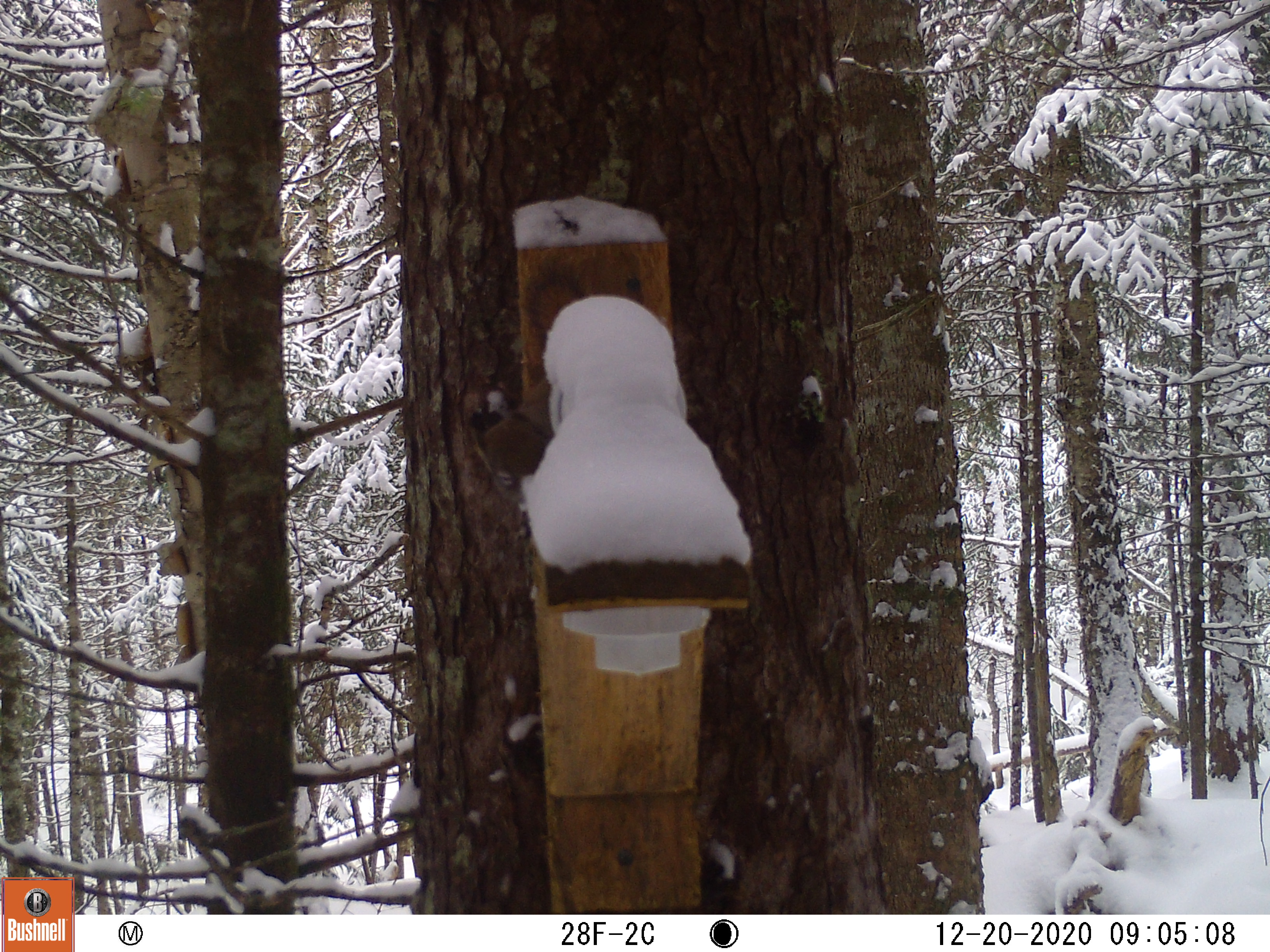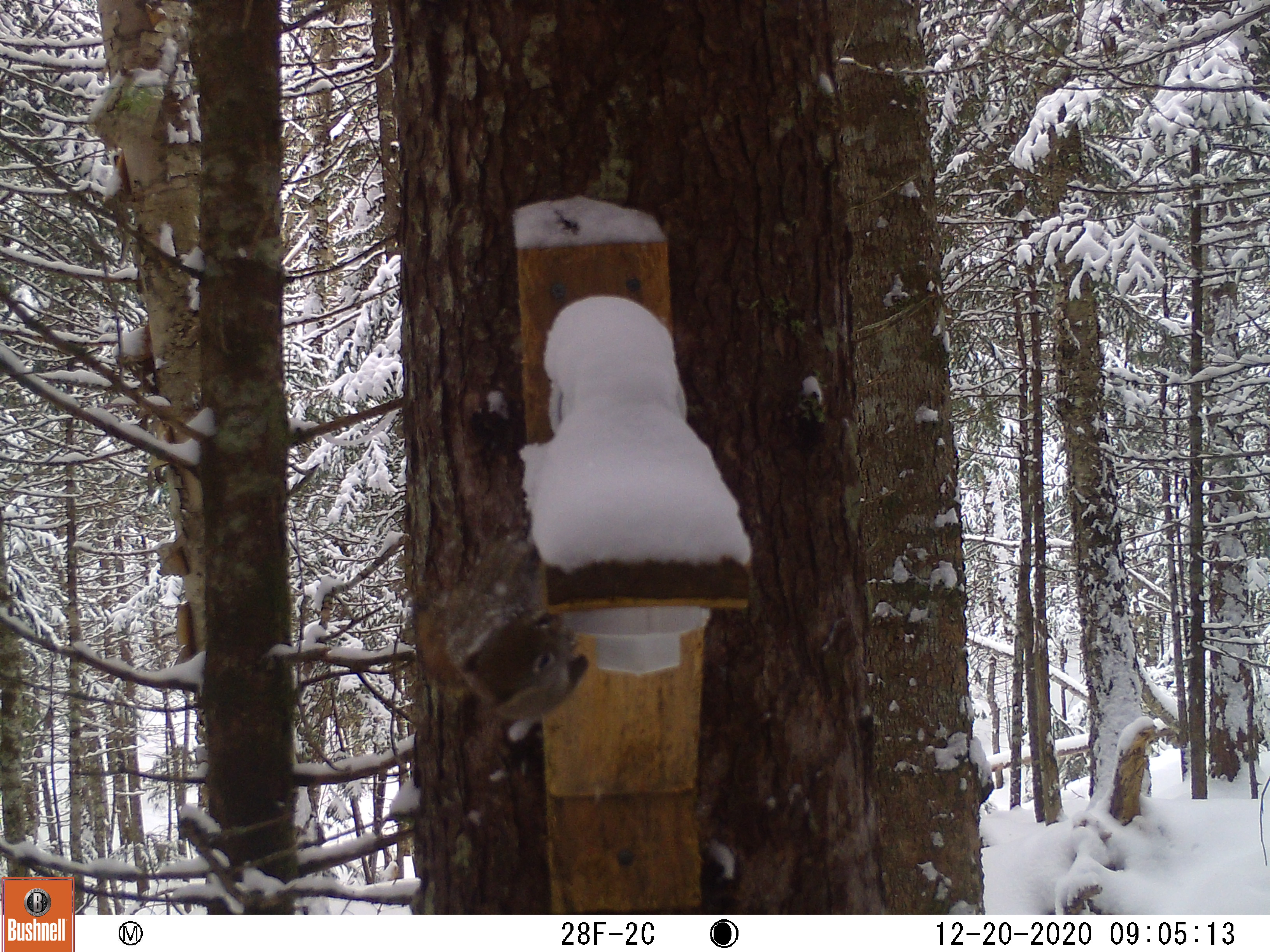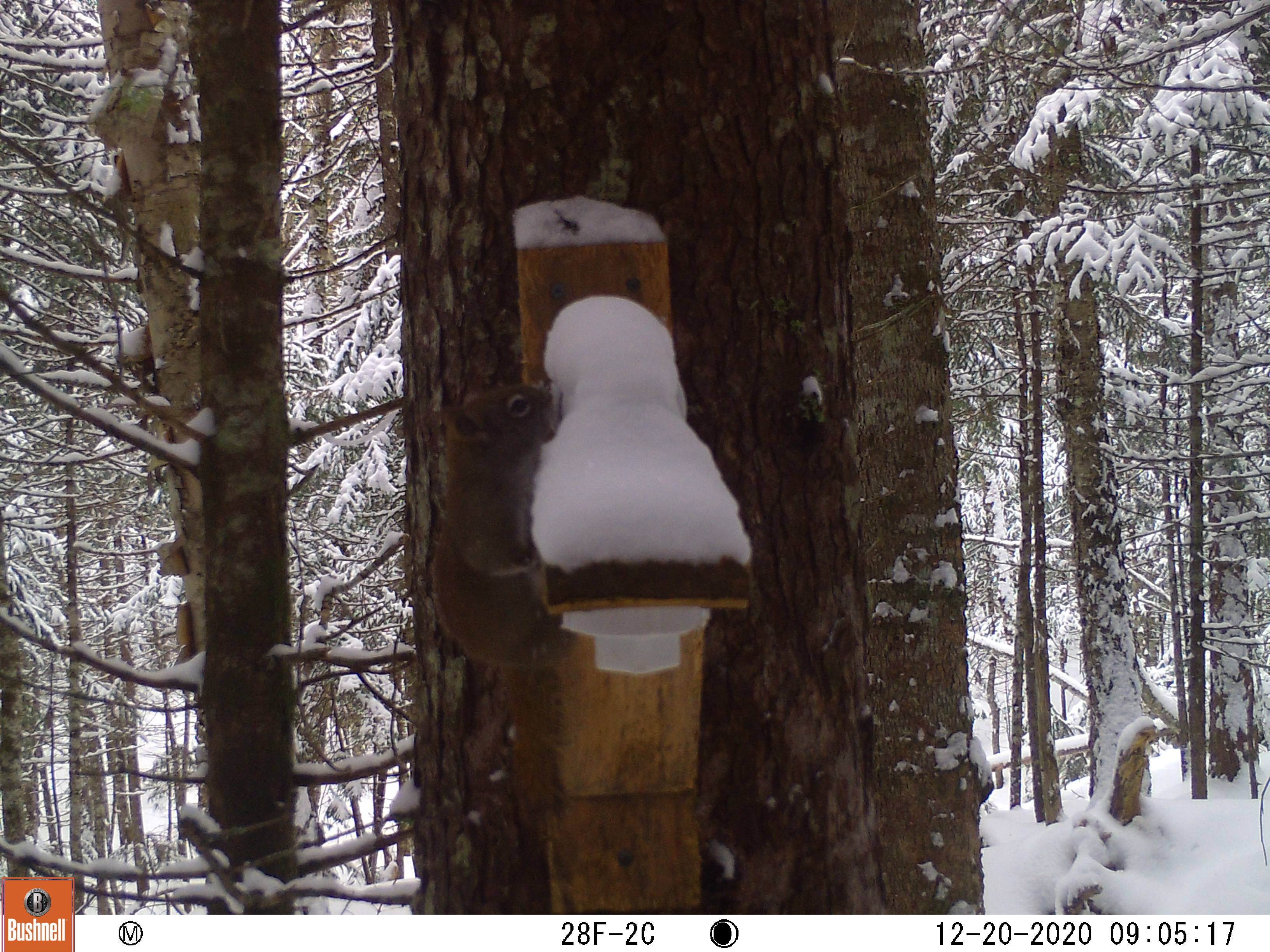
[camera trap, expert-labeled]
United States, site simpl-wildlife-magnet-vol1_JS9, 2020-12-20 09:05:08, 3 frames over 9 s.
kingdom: Animalia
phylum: Chordata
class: Mammalia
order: Rodentia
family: Sciuridae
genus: Tamiasciurus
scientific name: Tamiasciurus hudsonicus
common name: red squirrel